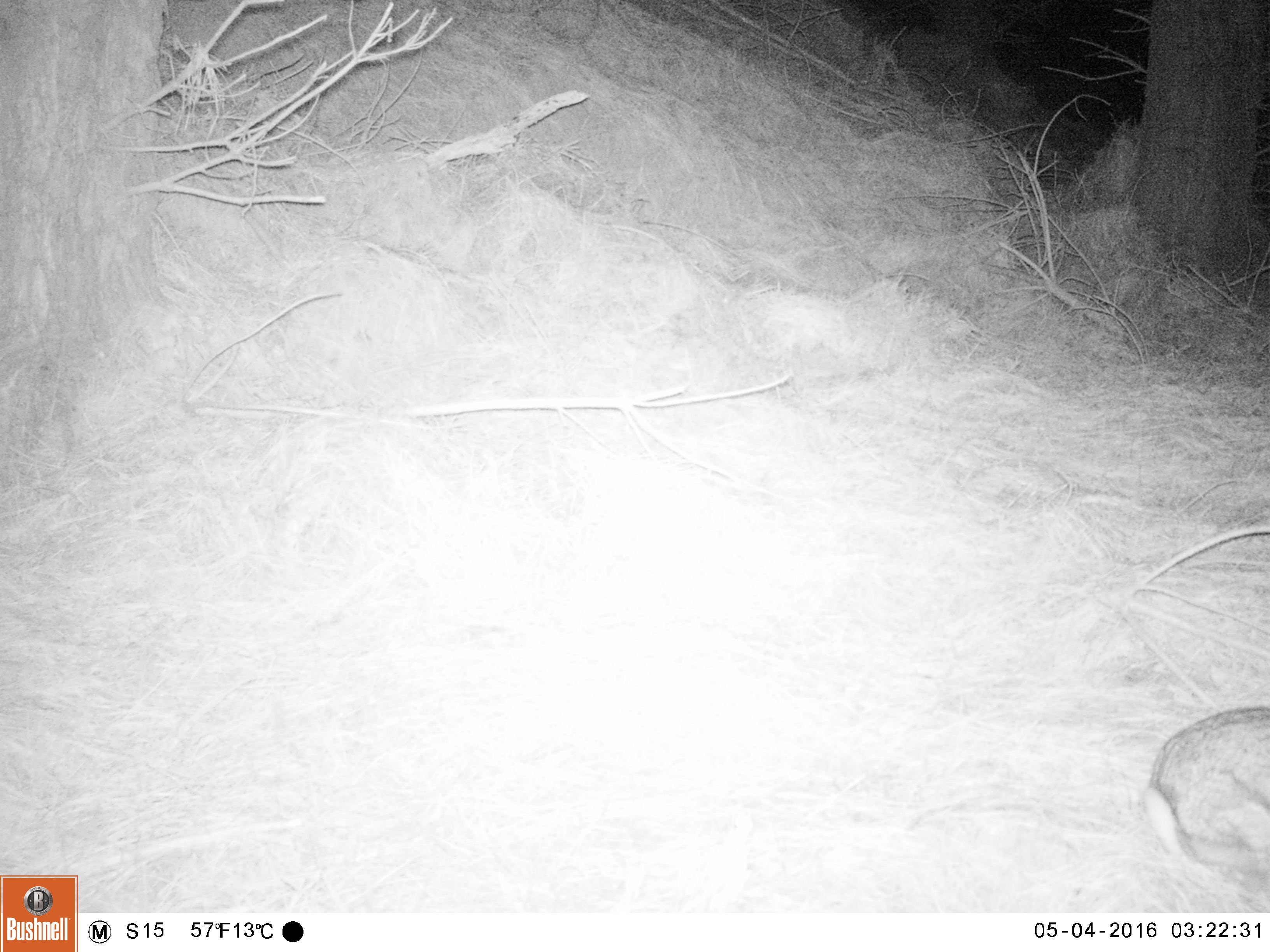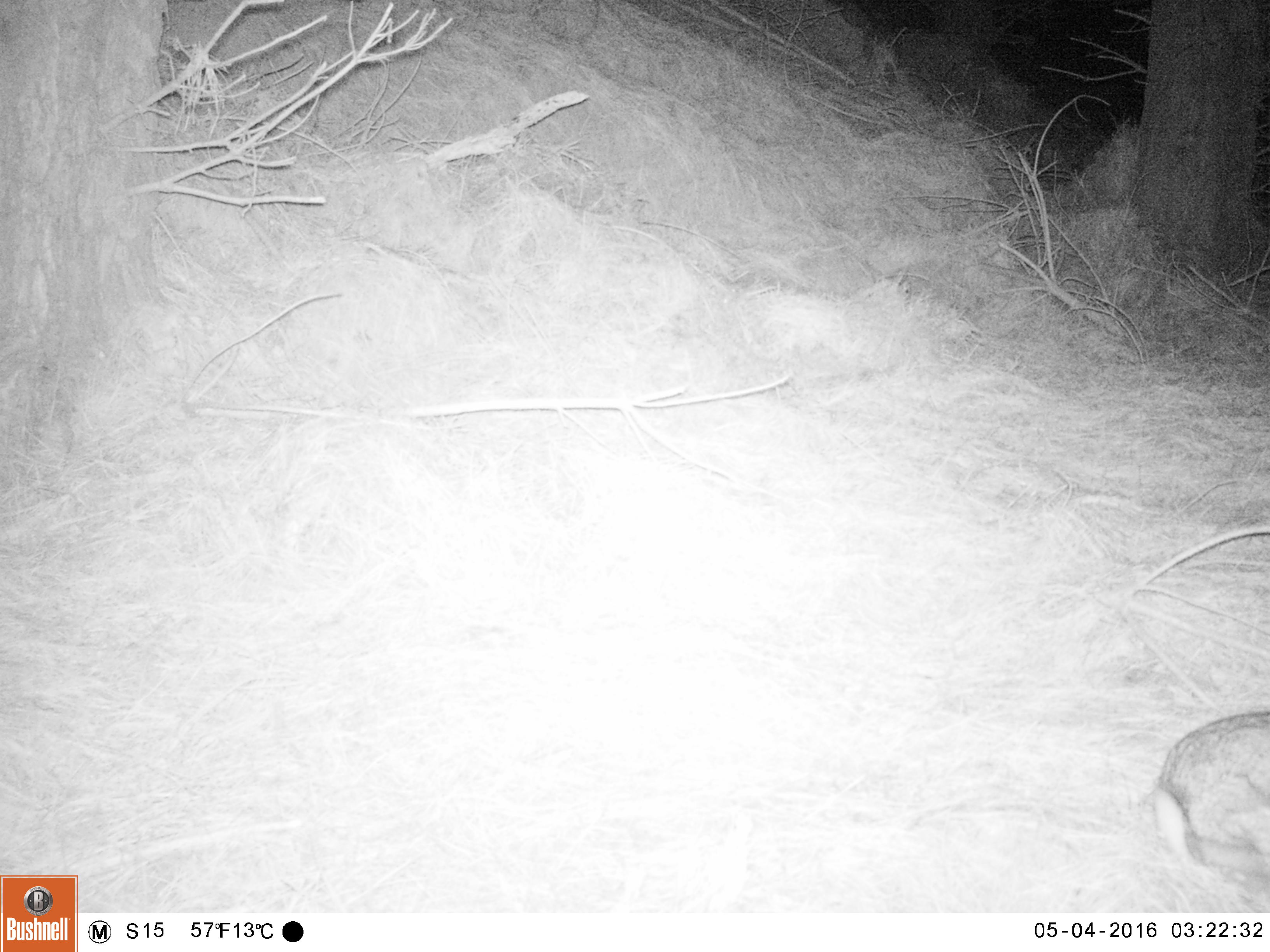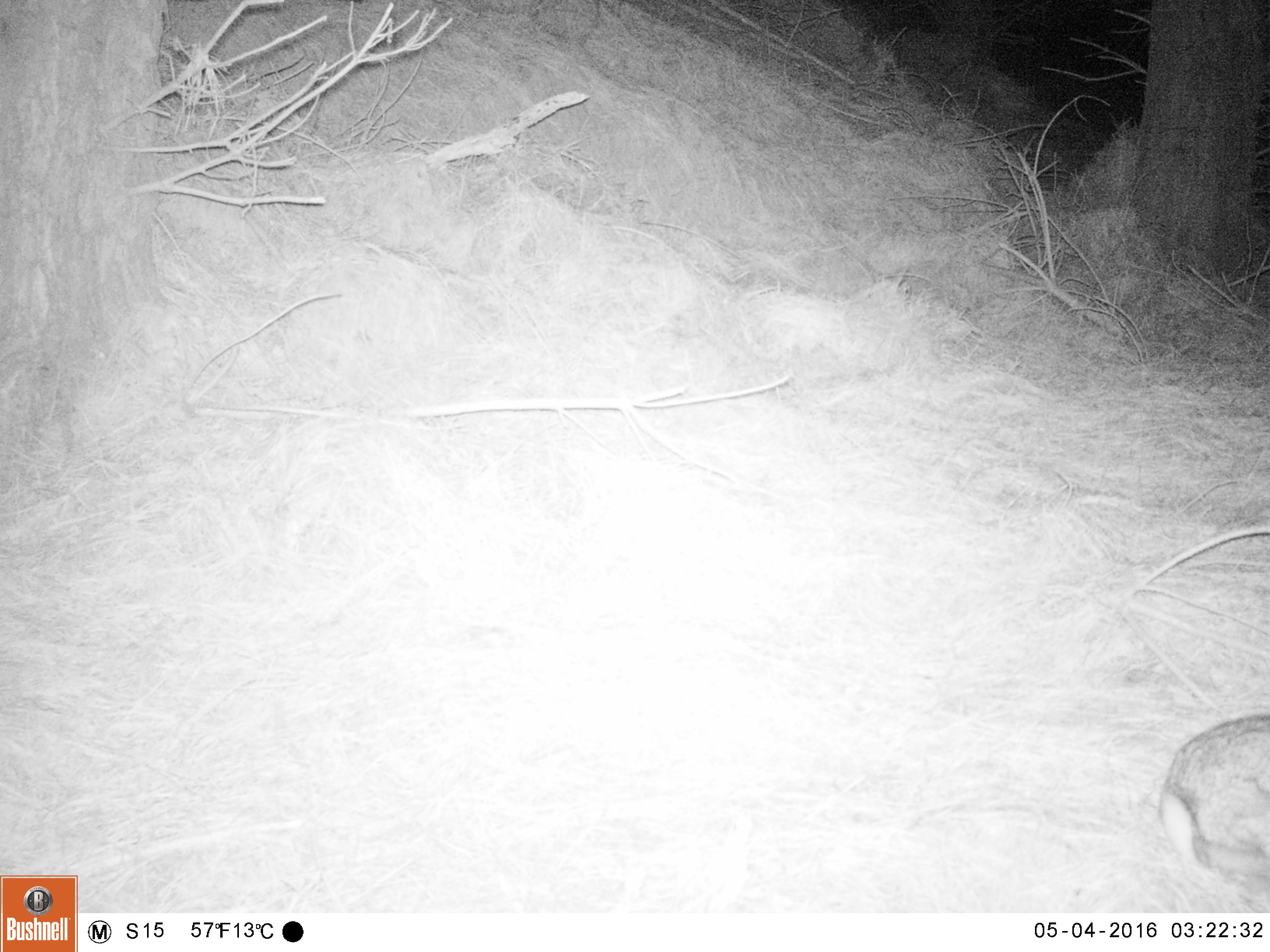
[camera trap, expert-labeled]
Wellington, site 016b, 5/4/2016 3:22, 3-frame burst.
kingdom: Animalia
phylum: Chordata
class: Mammalia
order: Lagomorpha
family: Leporidae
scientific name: Leporidae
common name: rabbit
Rabbit (Leporidae).